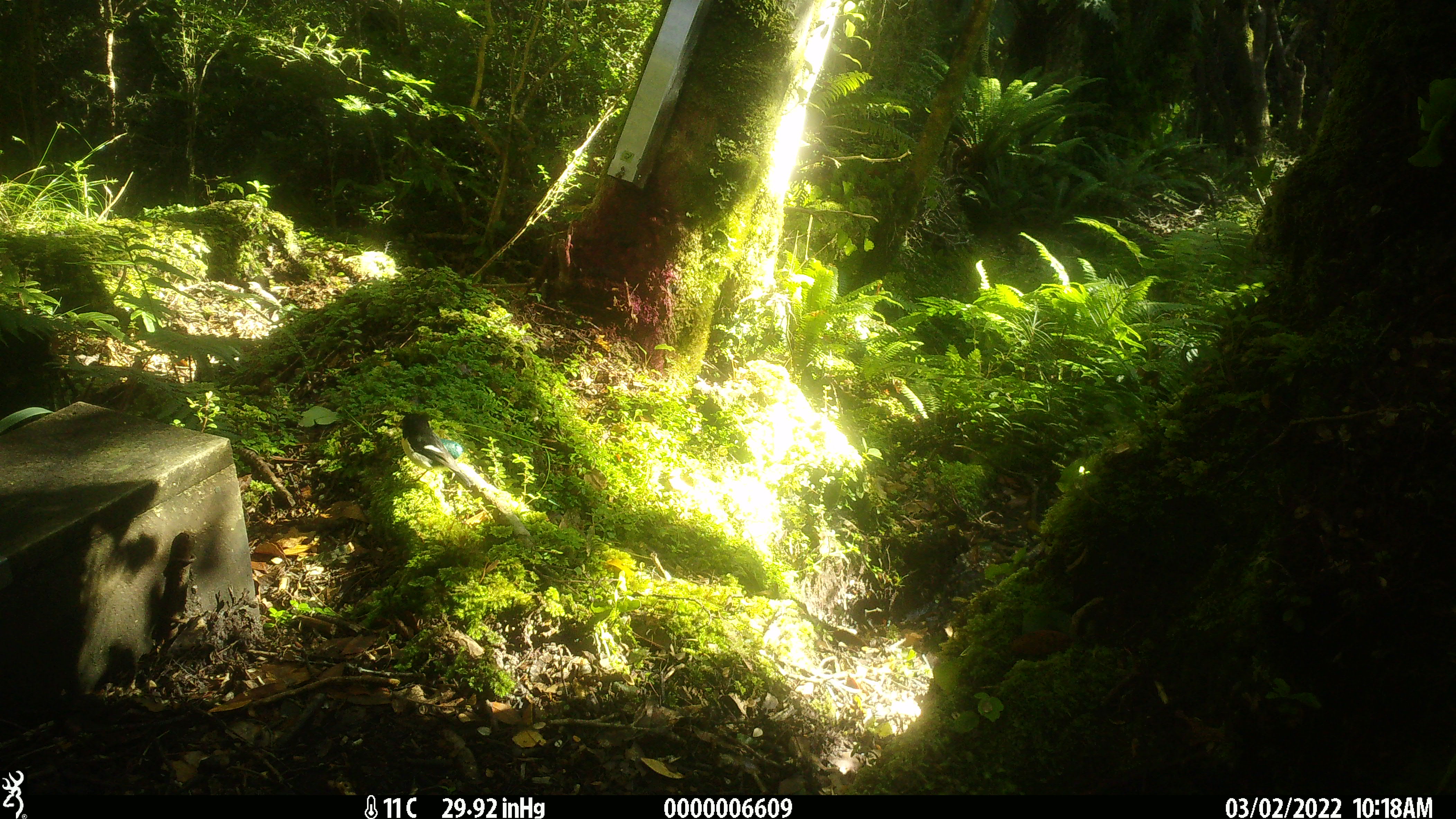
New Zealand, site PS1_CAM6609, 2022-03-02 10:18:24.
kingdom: Animalia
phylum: Chordata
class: Aves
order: Passeriformes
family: Petroicidae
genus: Petroica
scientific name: Petroica macrocephala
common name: tomtit